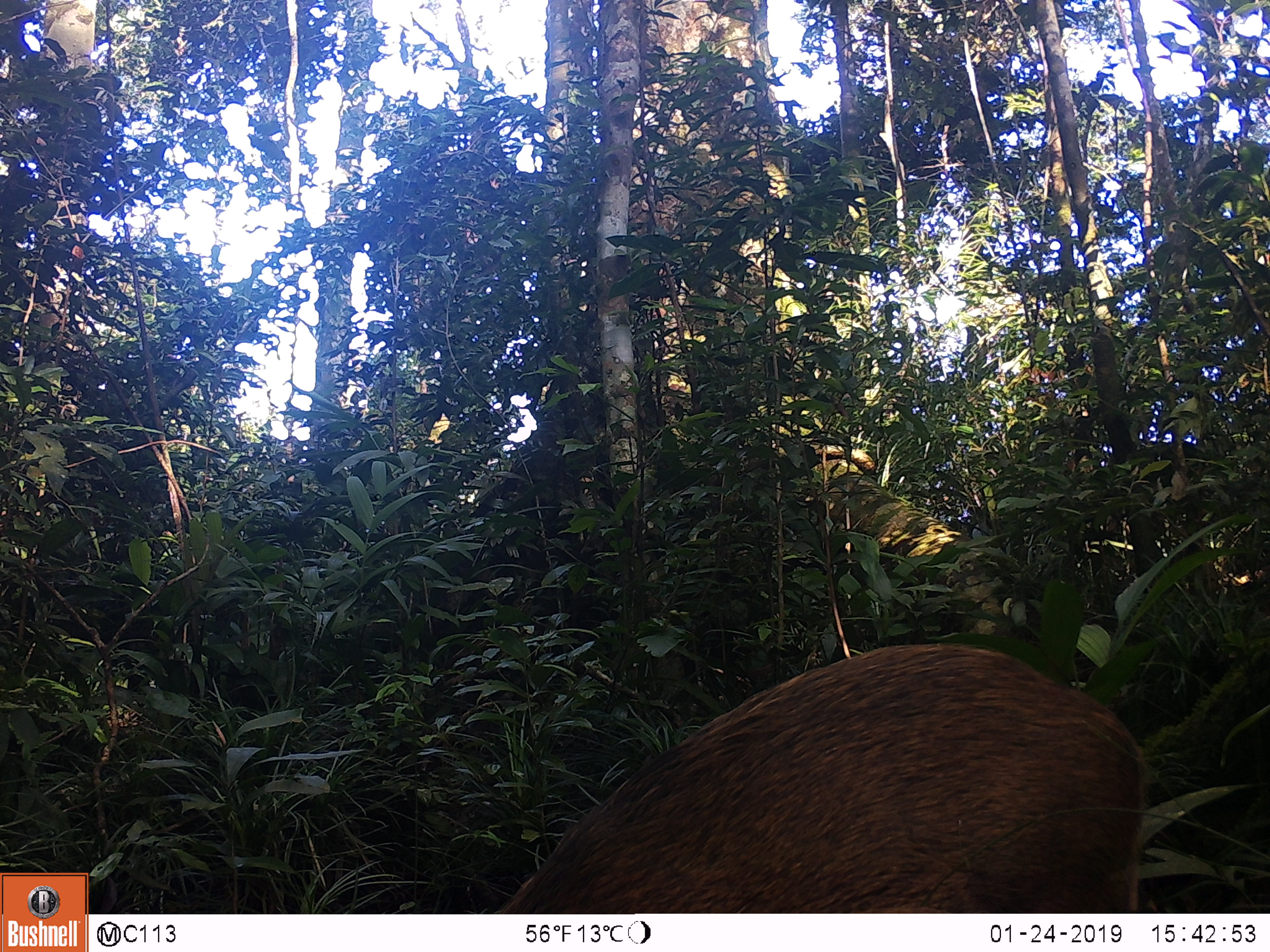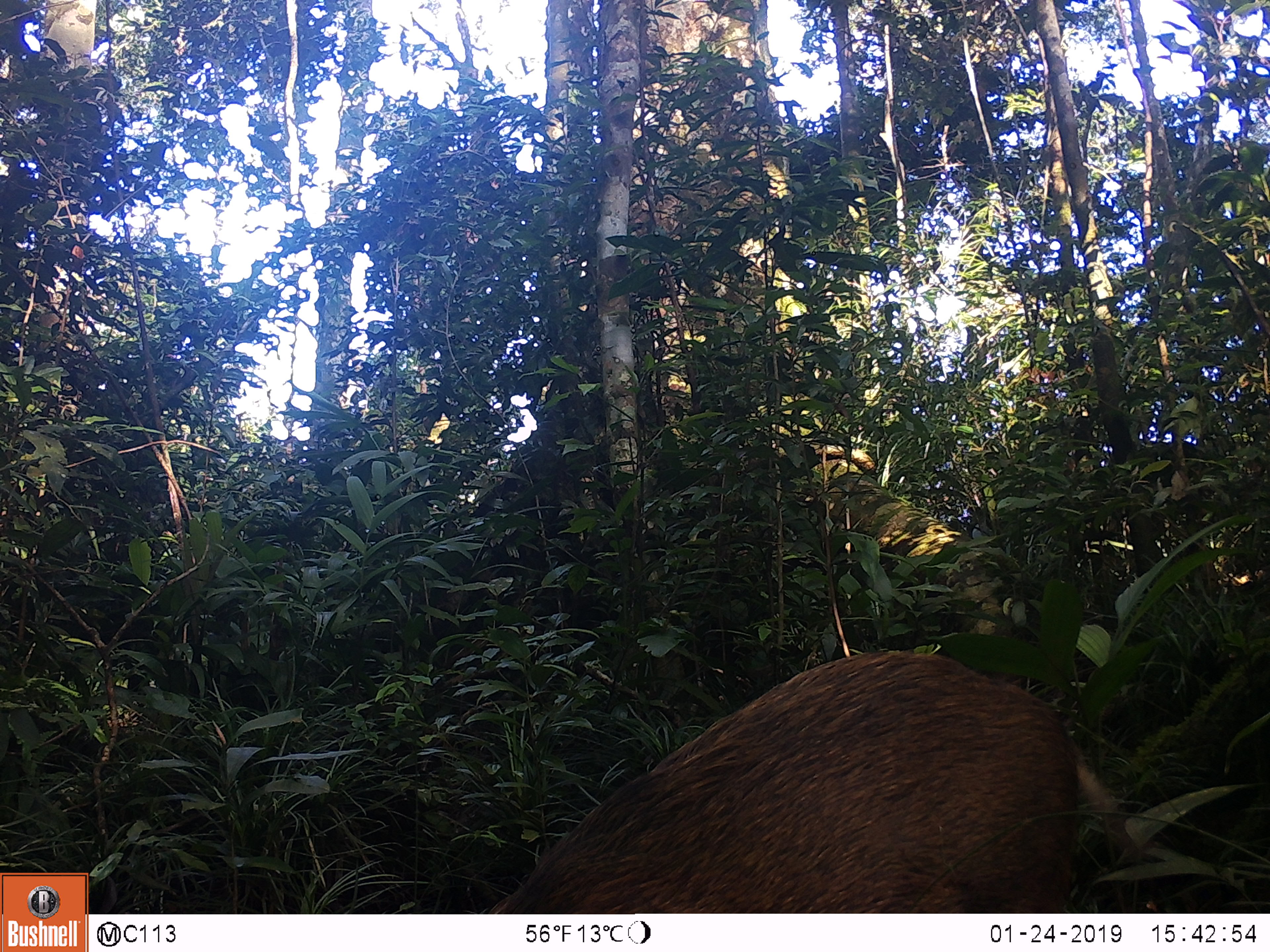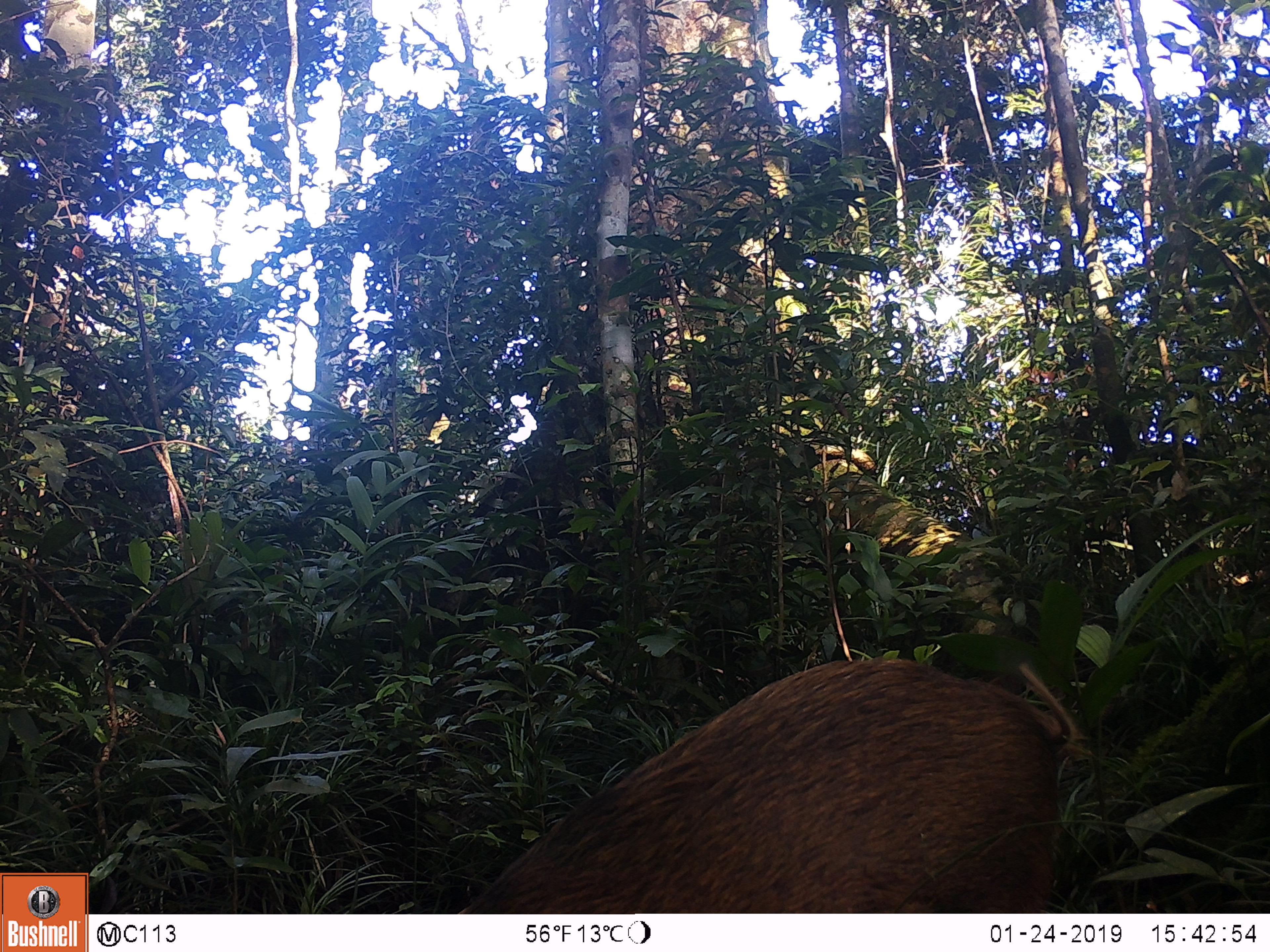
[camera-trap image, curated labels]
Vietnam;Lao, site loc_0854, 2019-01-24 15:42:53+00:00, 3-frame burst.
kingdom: Animalia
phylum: Chordata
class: Mammalia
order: Artiodactyla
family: Suidae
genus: Sus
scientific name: Sus scrofa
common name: eurasian wild pig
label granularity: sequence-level